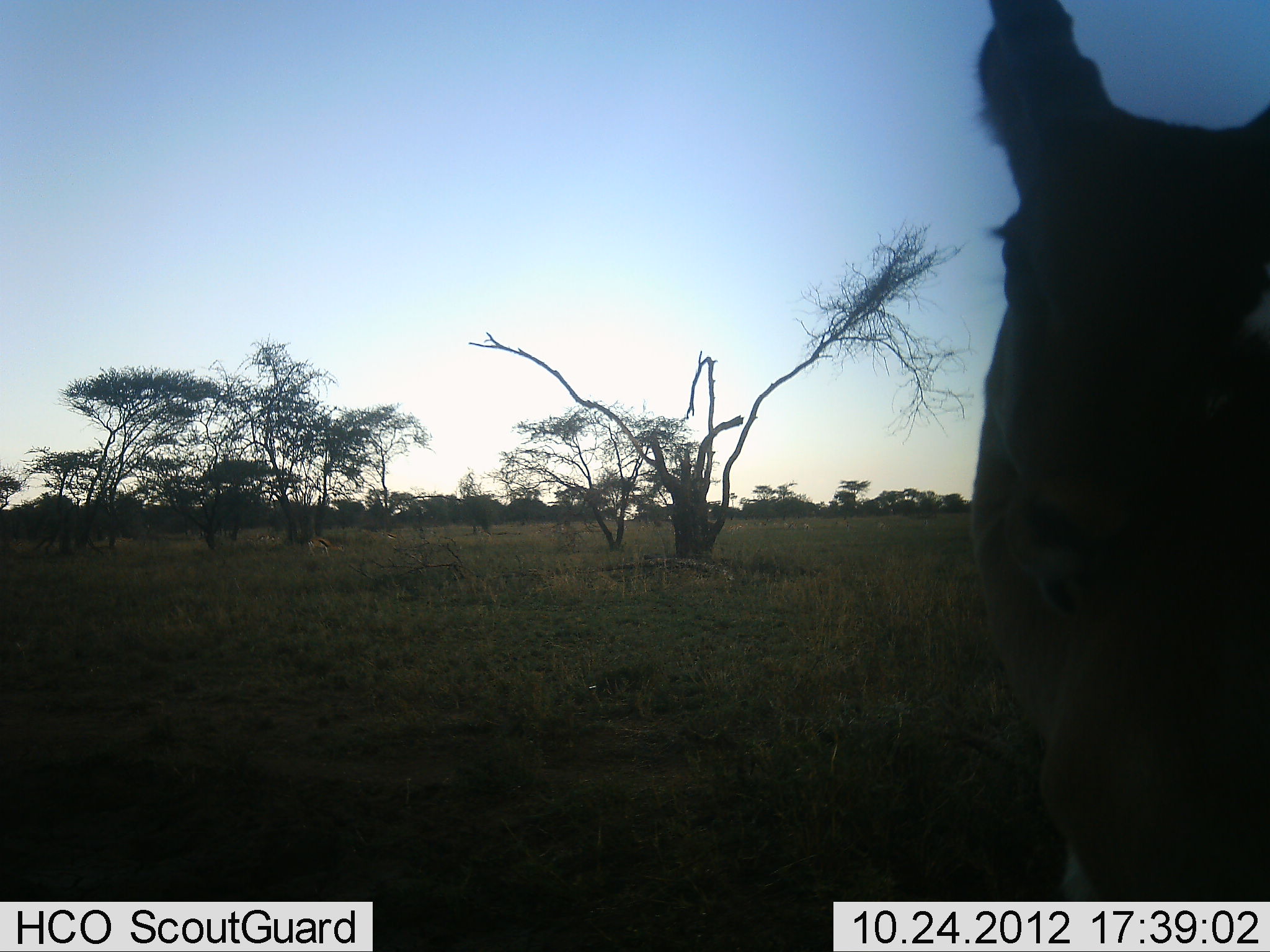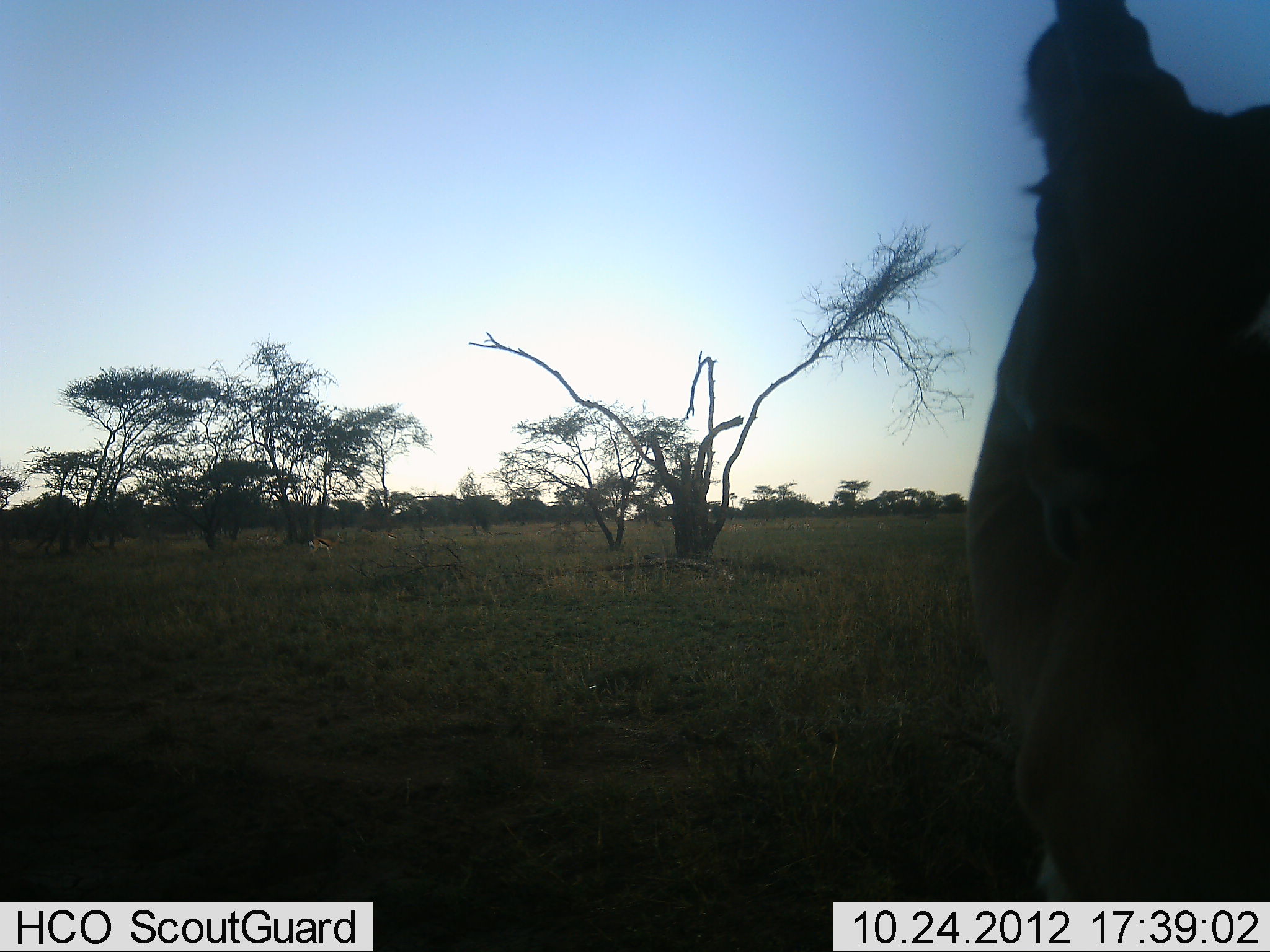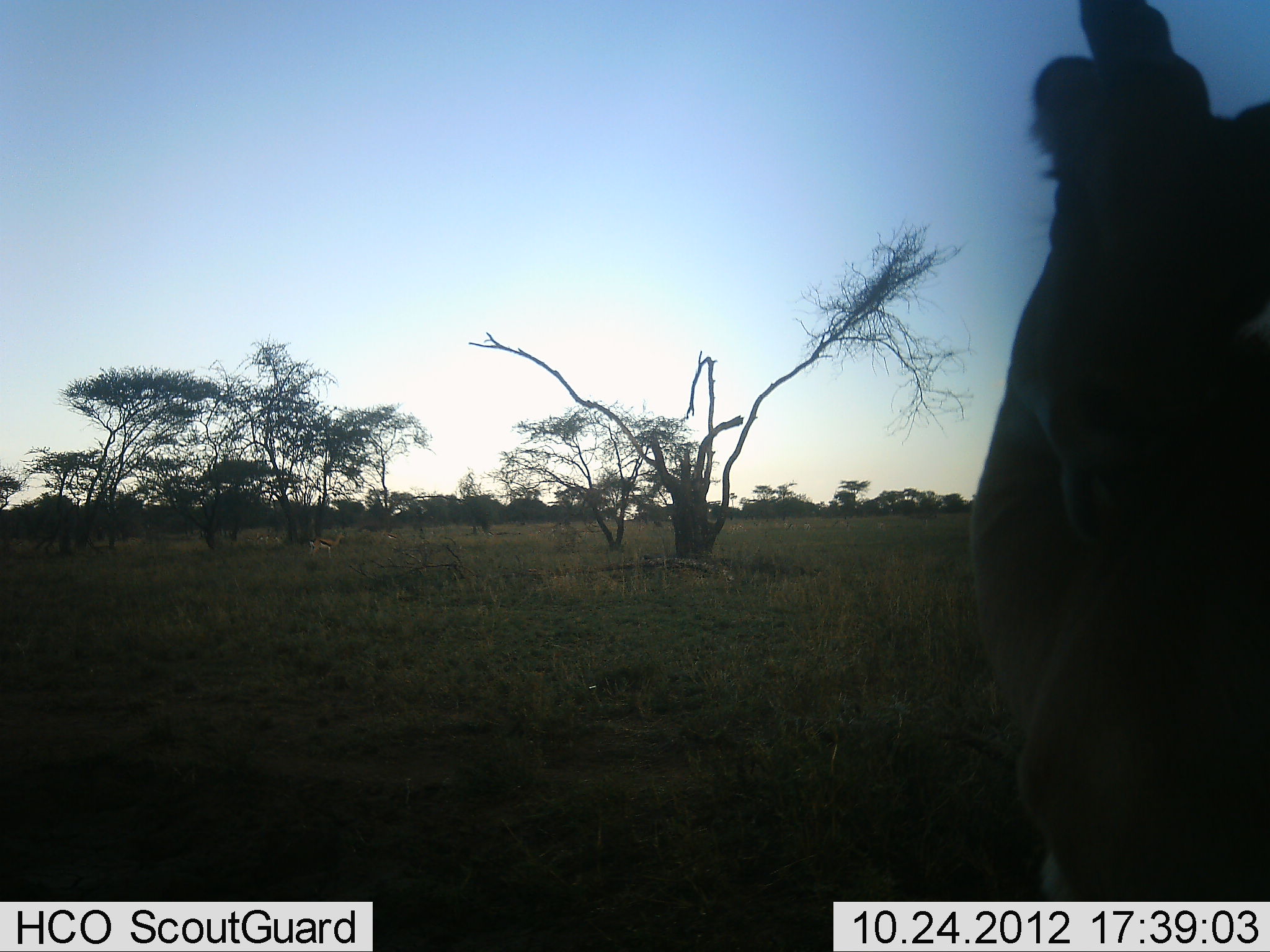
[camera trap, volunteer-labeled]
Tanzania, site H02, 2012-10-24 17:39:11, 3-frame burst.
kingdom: Animalia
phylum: Chordata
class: Mammalia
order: Artiodactyla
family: Bovidae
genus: Eudorcas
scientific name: Eudorcas thomsonii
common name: thomson's gazelle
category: gazellethomsons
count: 1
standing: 75%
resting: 0%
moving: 12%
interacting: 12%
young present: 0%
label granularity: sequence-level